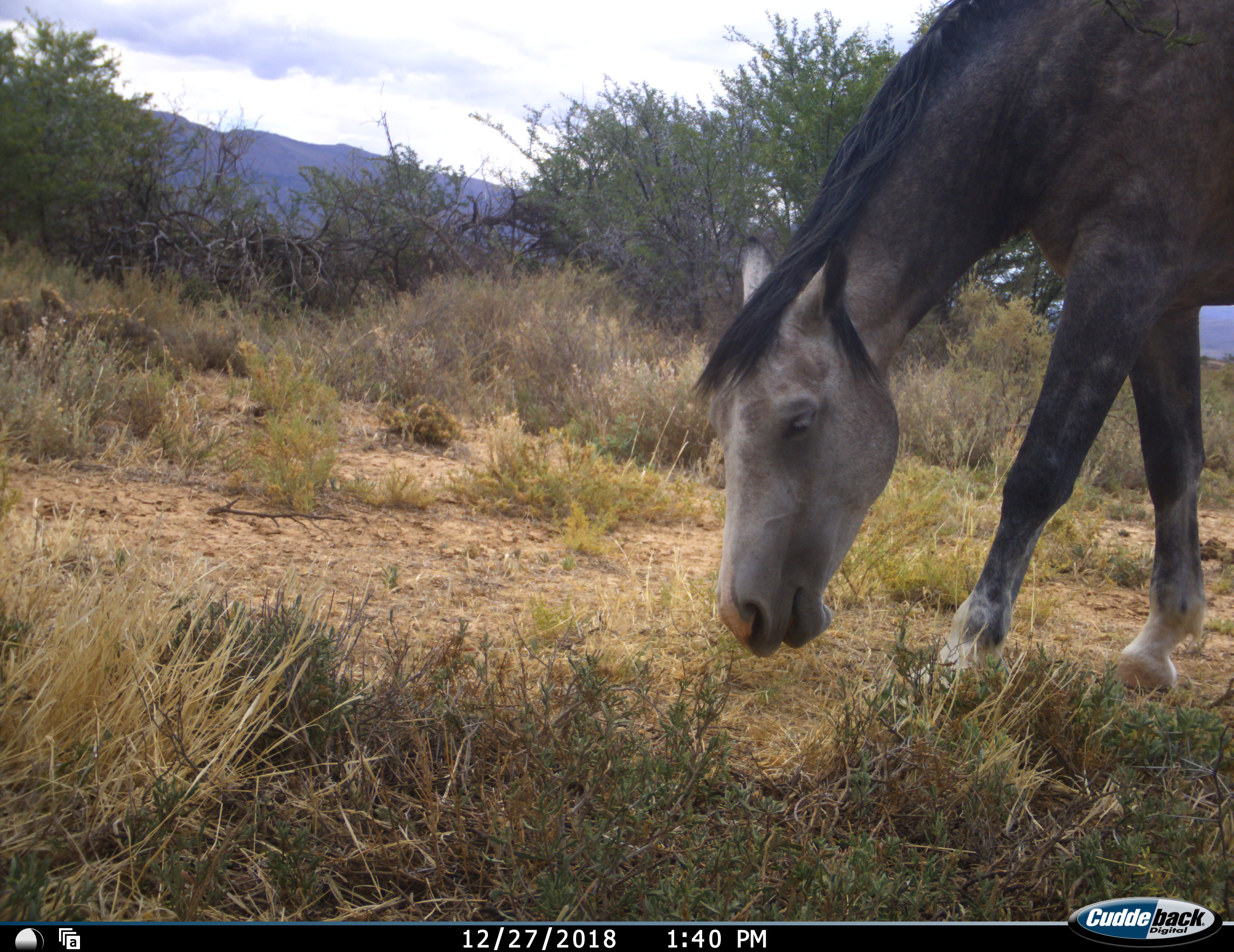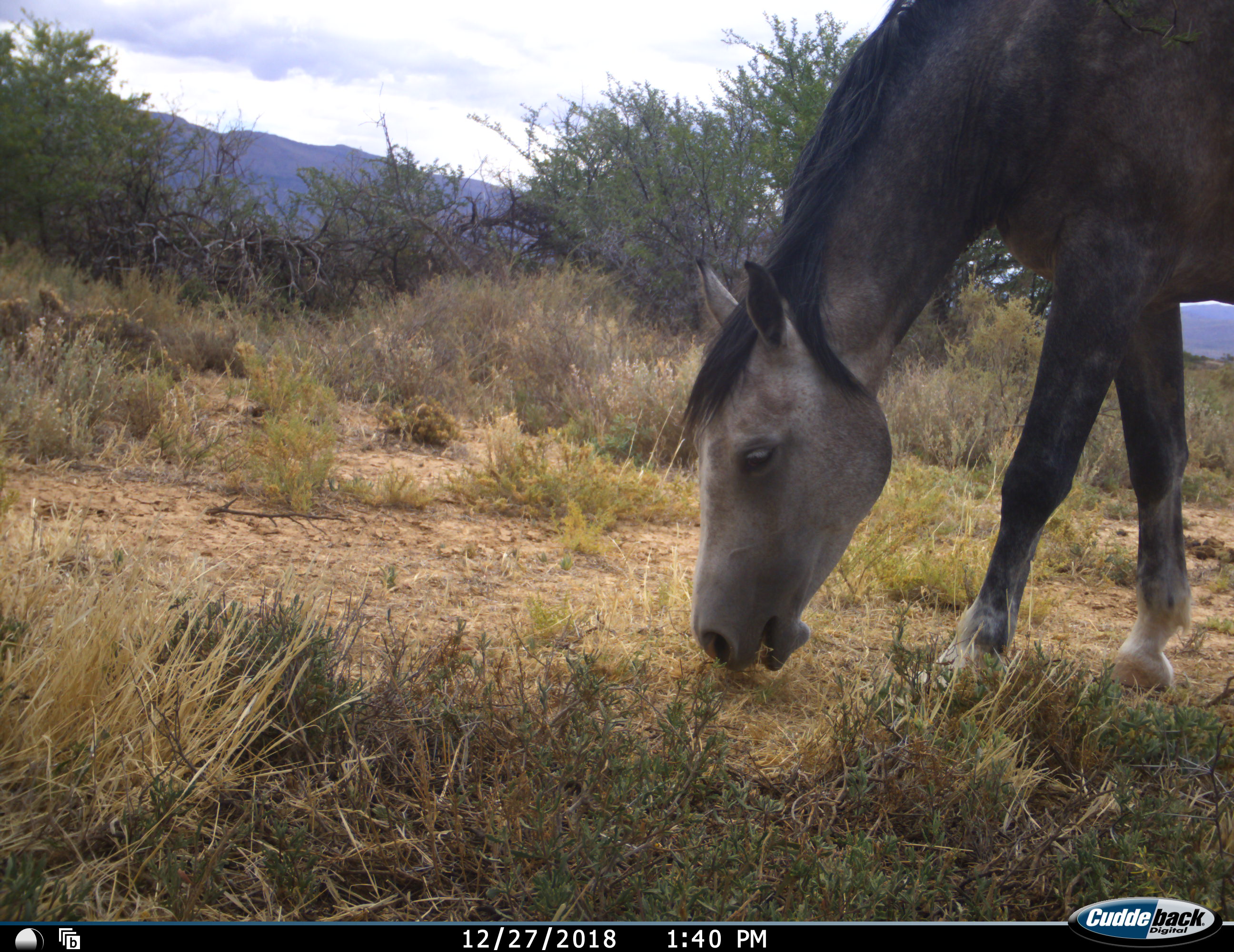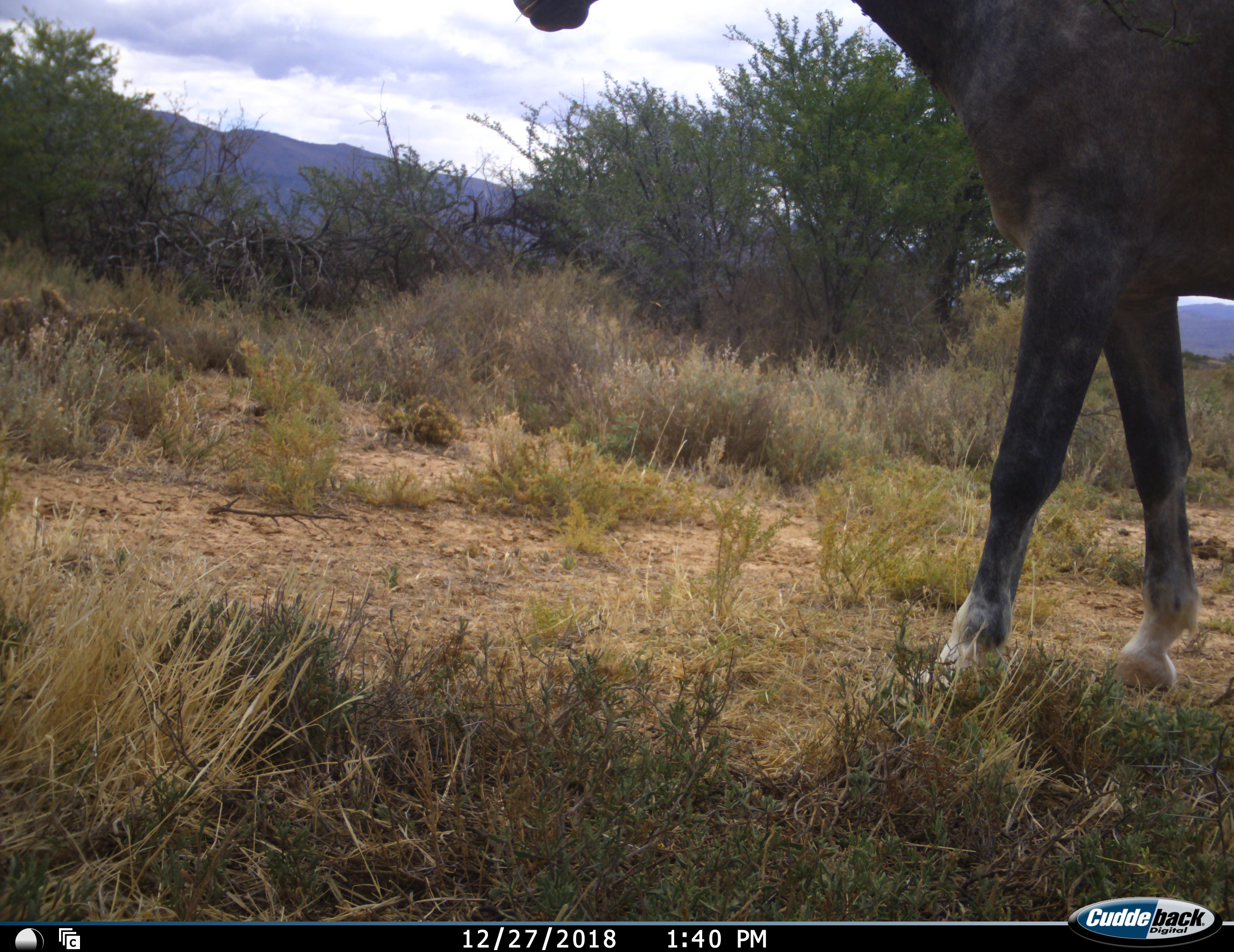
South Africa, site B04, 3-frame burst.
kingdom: Animalia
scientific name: Animalia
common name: animal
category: domesticanimal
Domesticanimal (animal) (Animalia), count 1. Behavior (volunteer vote fractions): standing 44%, resting 0%, moving 11%, interacting 0%. Young present (vote fraction): 0%. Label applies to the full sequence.